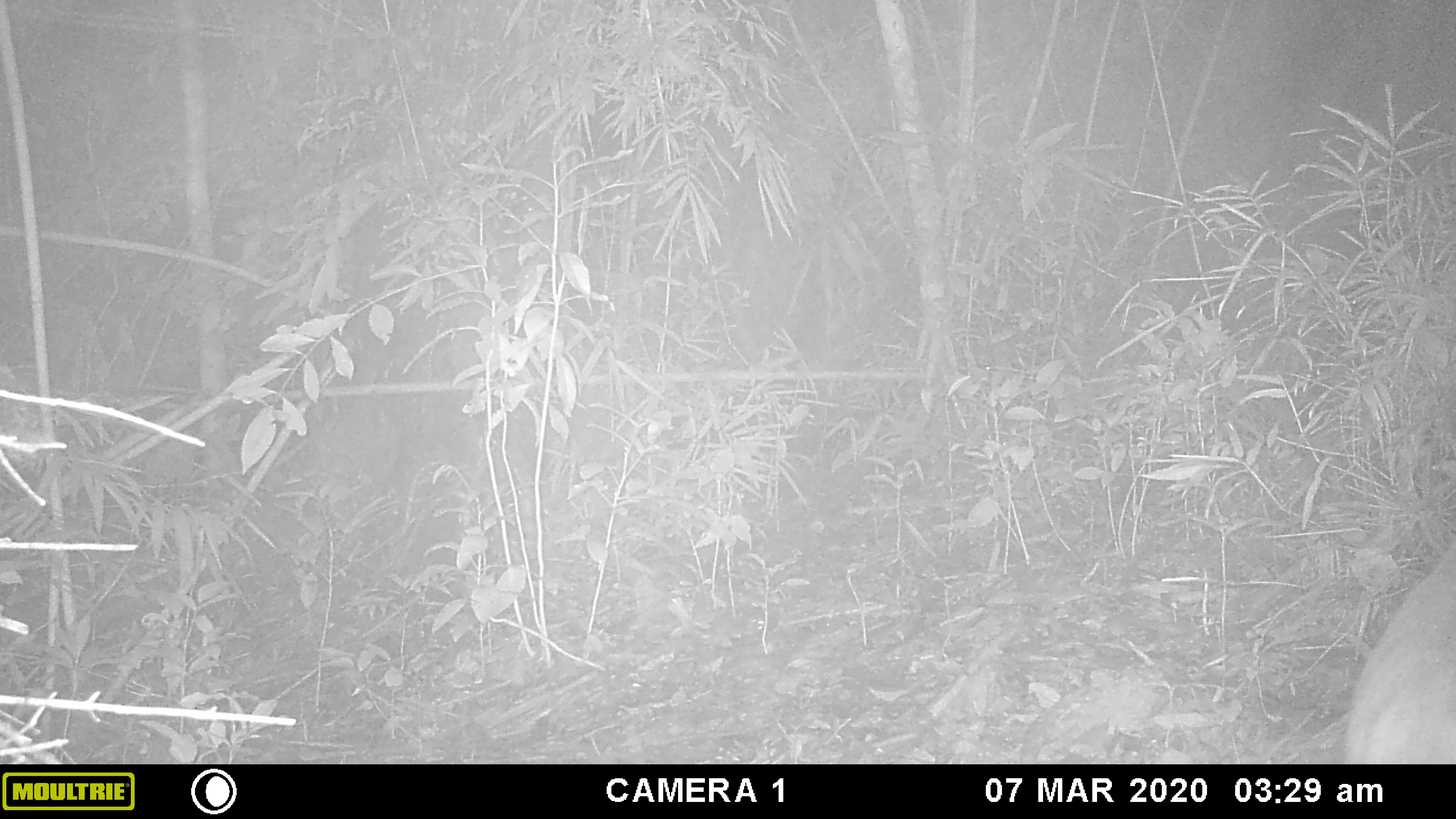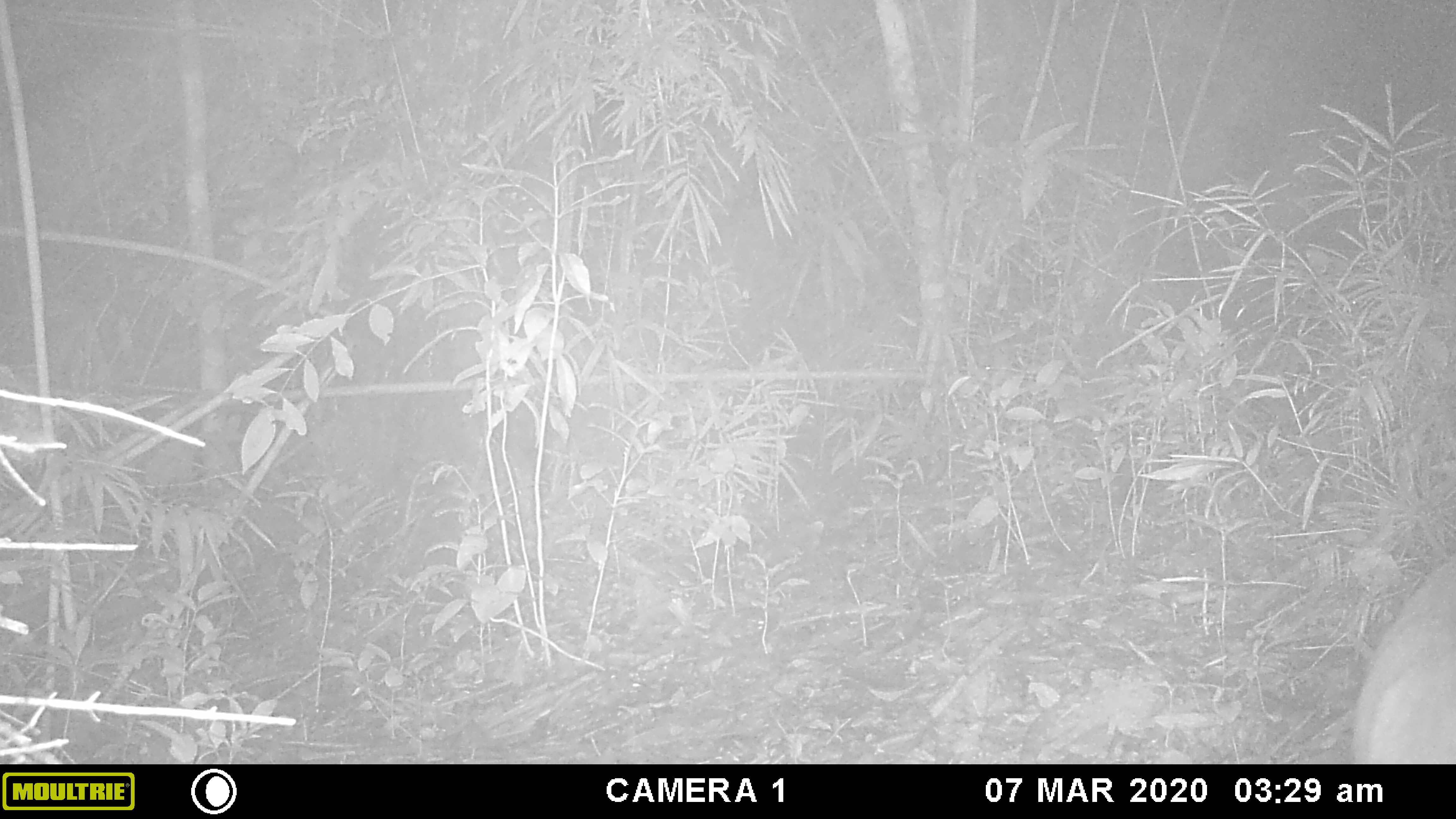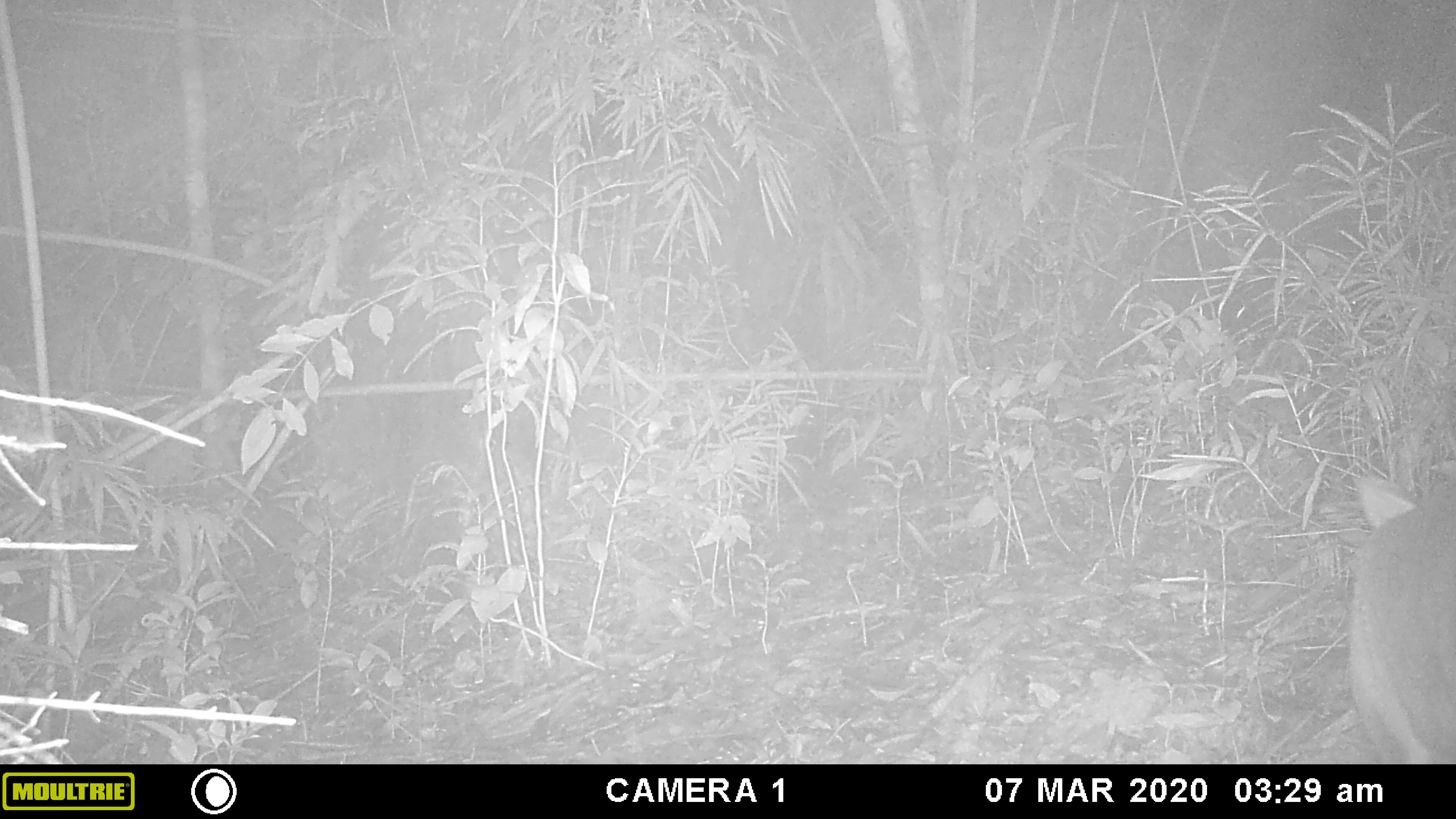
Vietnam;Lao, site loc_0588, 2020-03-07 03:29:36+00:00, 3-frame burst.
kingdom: Animalia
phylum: Chordata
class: Mammalia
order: Artiodactyla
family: Cervidae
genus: Muntiacus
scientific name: Muntiacus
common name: muntjacs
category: unidentified muntjac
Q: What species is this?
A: Unidentified muntjac (muntjacs) (Muntiacus).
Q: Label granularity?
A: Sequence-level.